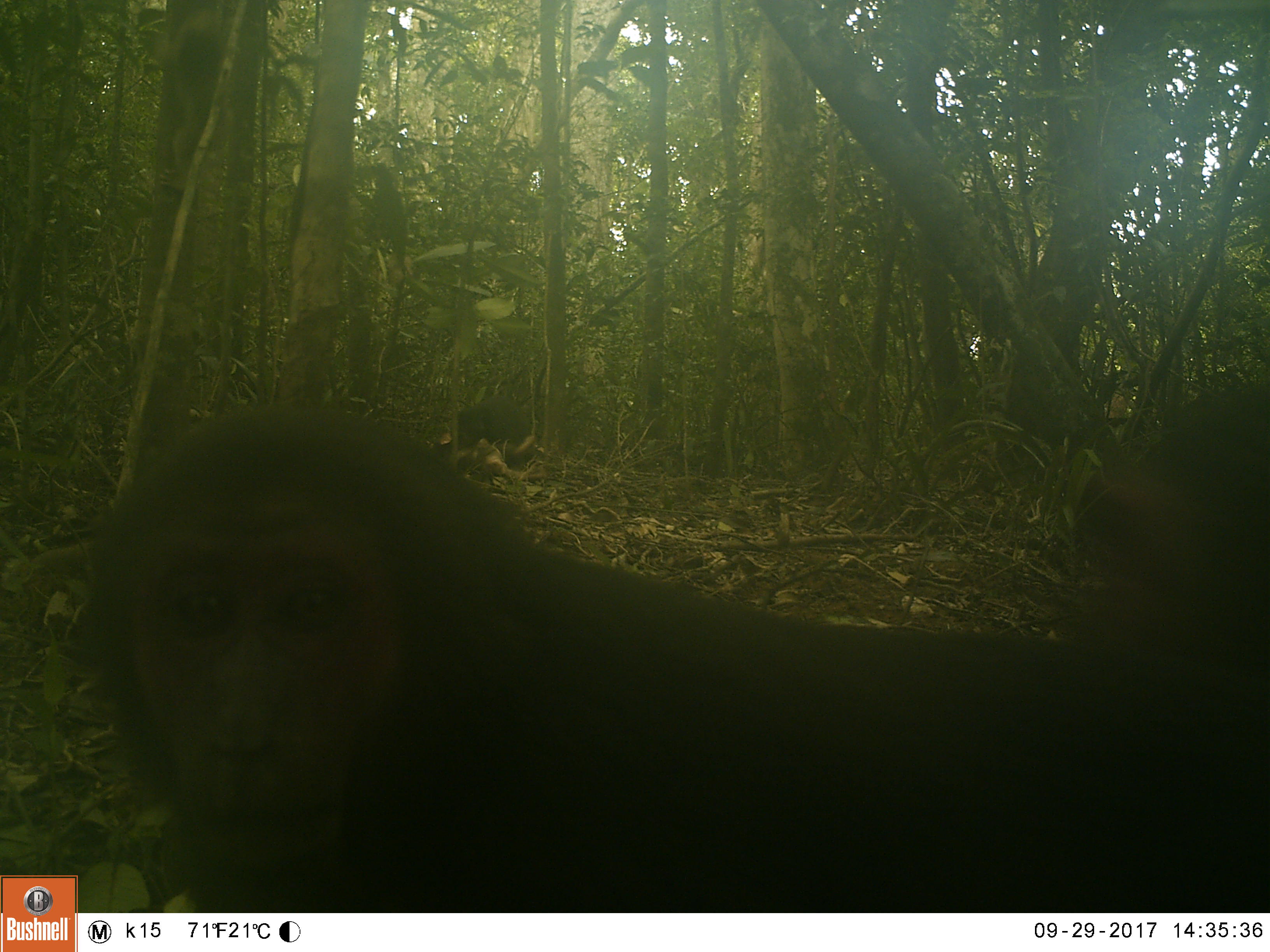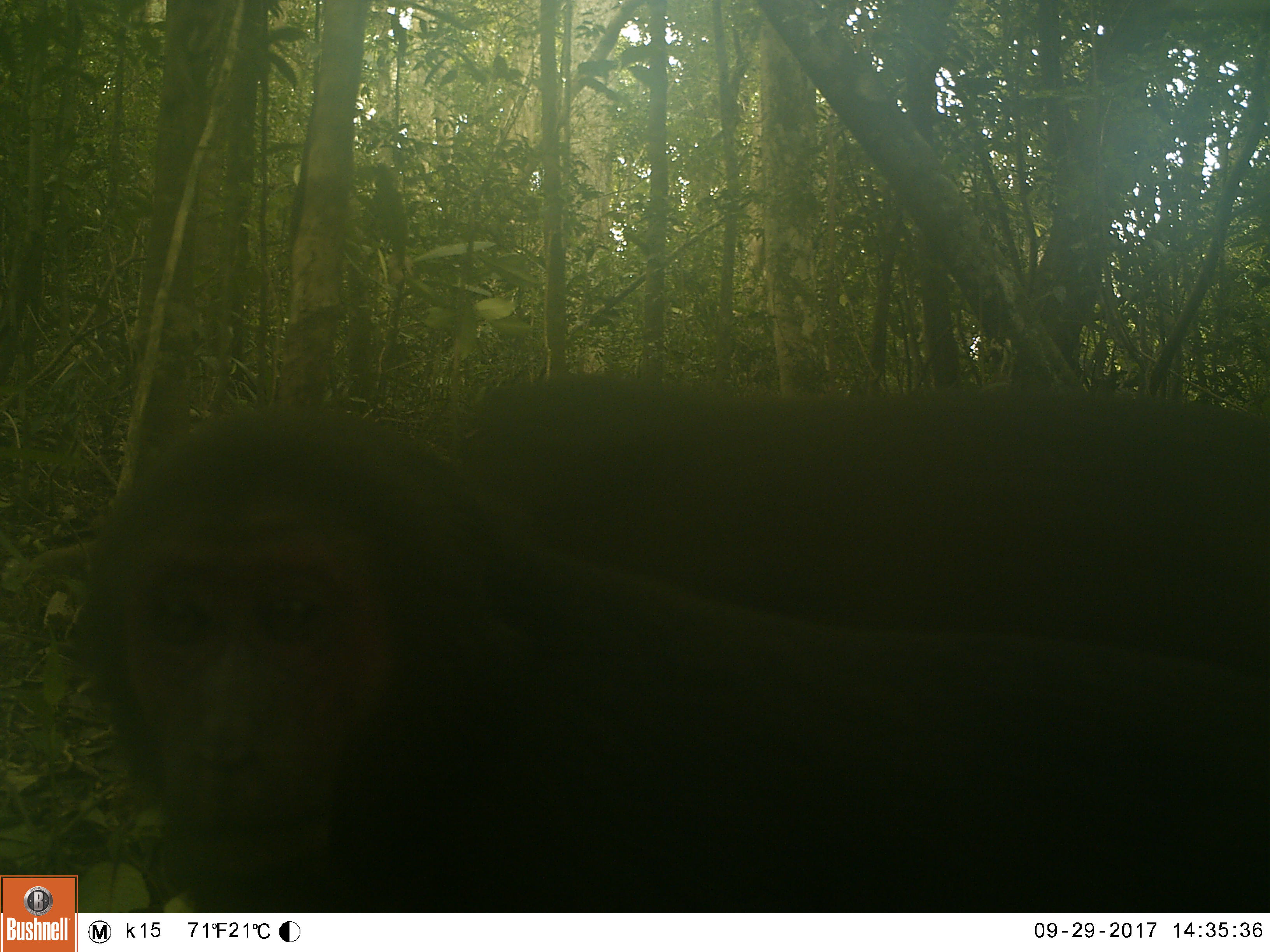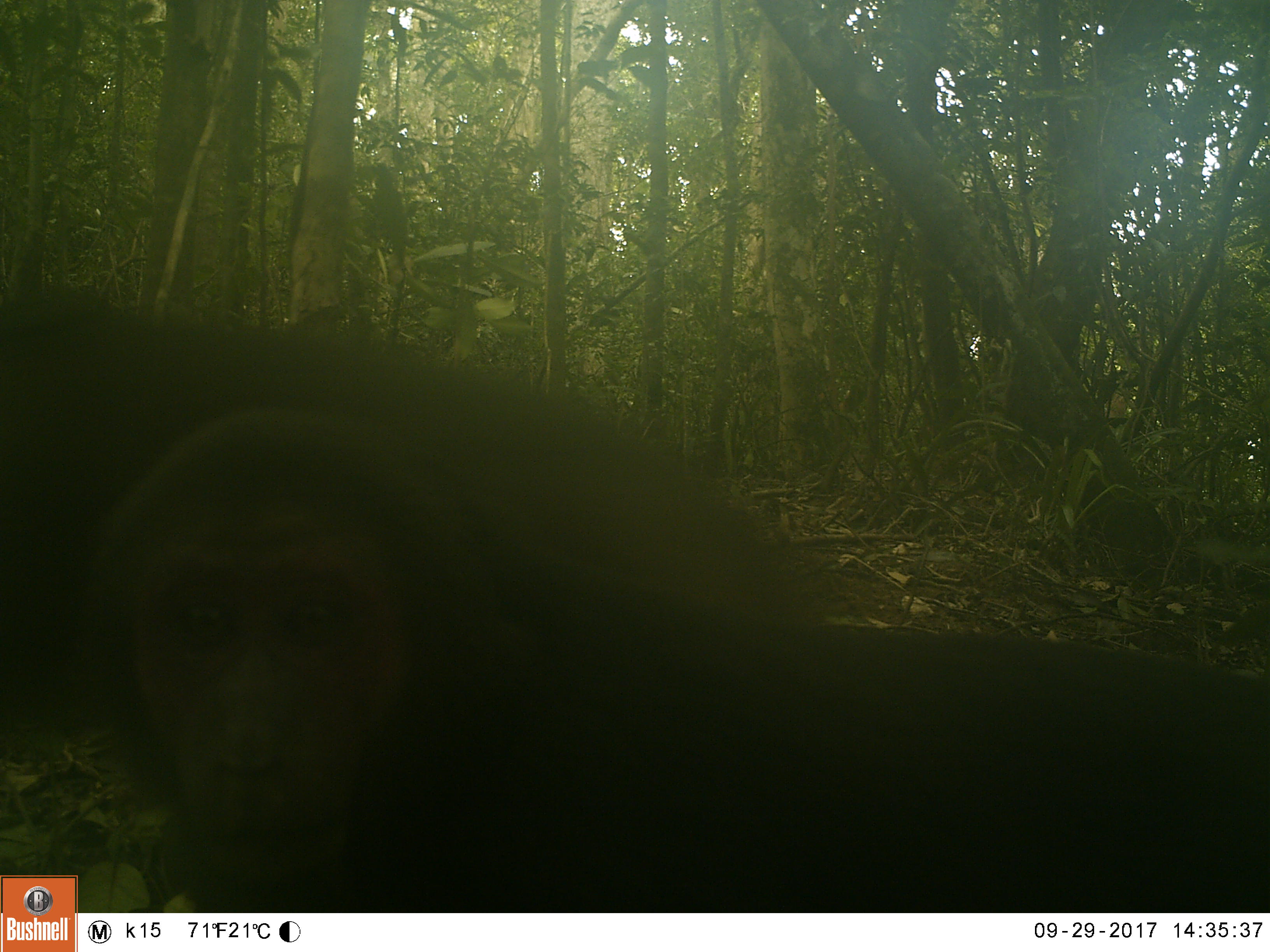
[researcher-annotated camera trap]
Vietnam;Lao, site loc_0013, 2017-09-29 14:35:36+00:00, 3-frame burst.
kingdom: Animalia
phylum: Chordata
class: Mammalia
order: Primates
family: Cercopithecidae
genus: Macaca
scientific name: Macaca arctoides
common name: stump-tailed macaque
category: stump tailed macaque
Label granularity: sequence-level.